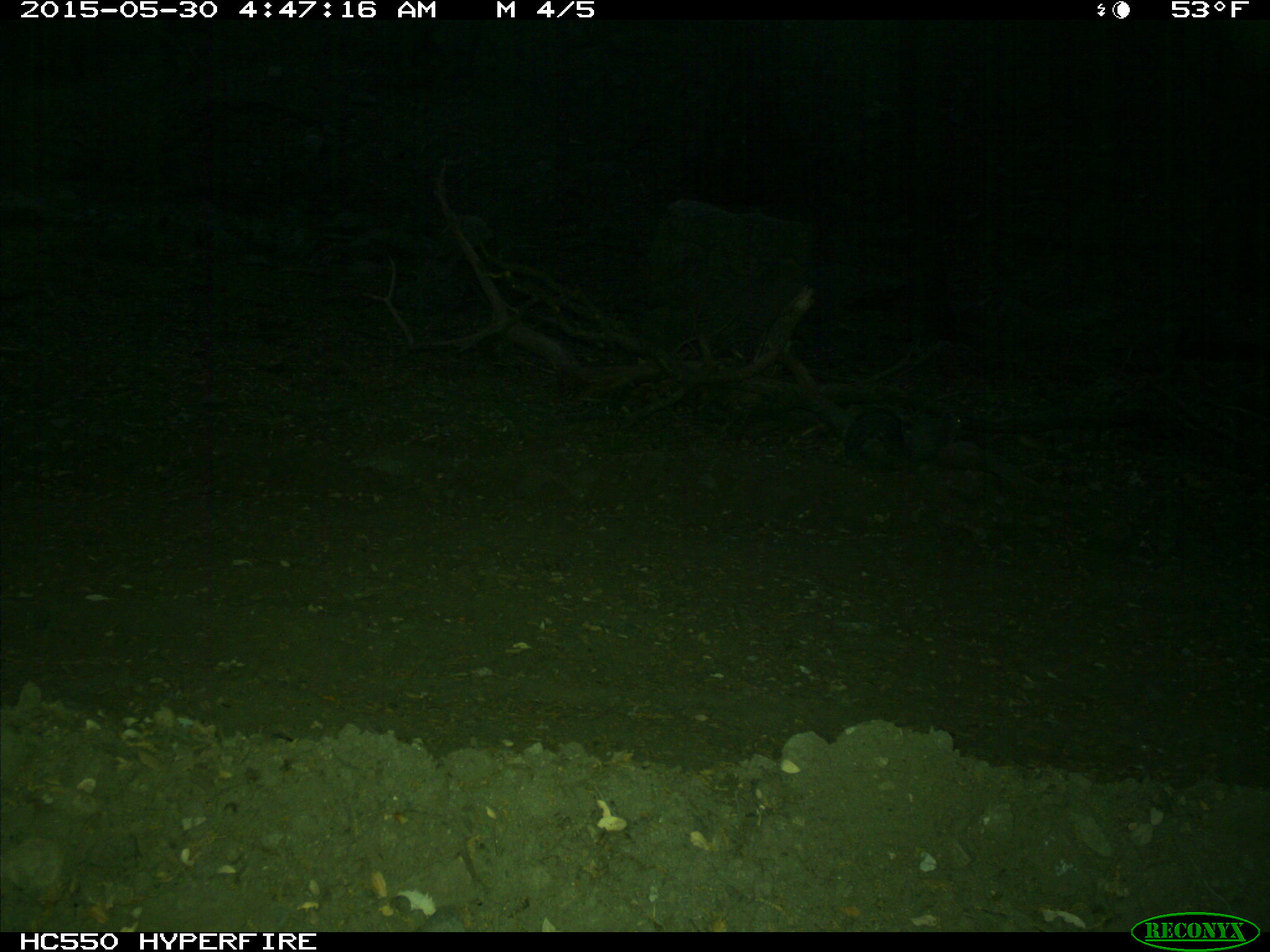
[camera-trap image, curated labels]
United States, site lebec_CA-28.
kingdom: Animalia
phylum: Chordata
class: Mammalia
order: Rodentia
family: Sciuridae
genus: Sciurus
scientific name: Sciurus carolinensis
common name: eastern gray squirrel